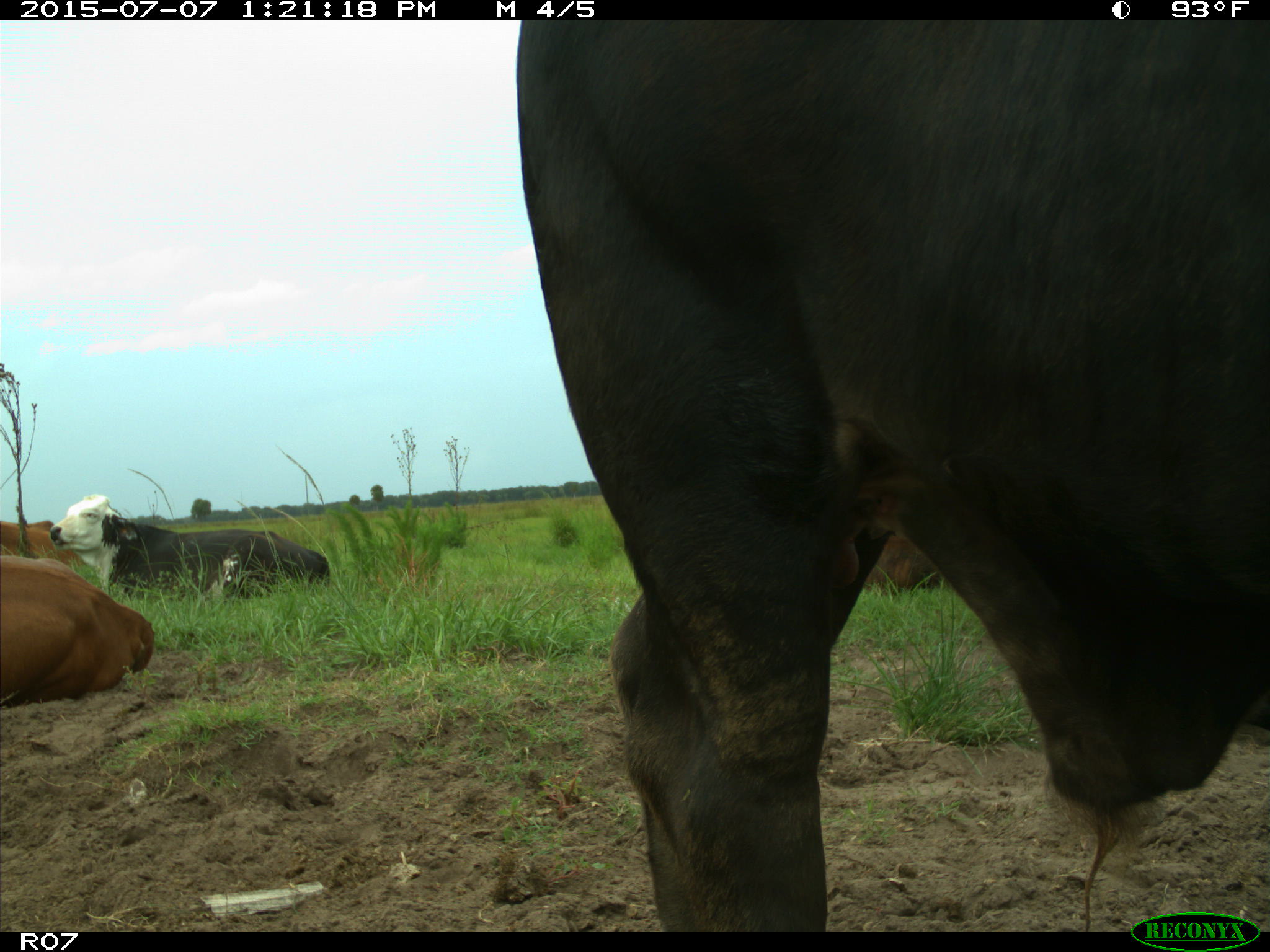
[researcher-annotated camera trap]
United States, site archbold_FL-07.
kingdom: Animalia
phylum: Chordata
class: Mammalia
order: Artiodactyla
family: Bovidae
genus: Bos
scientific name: Bos taurus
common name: domestic cow